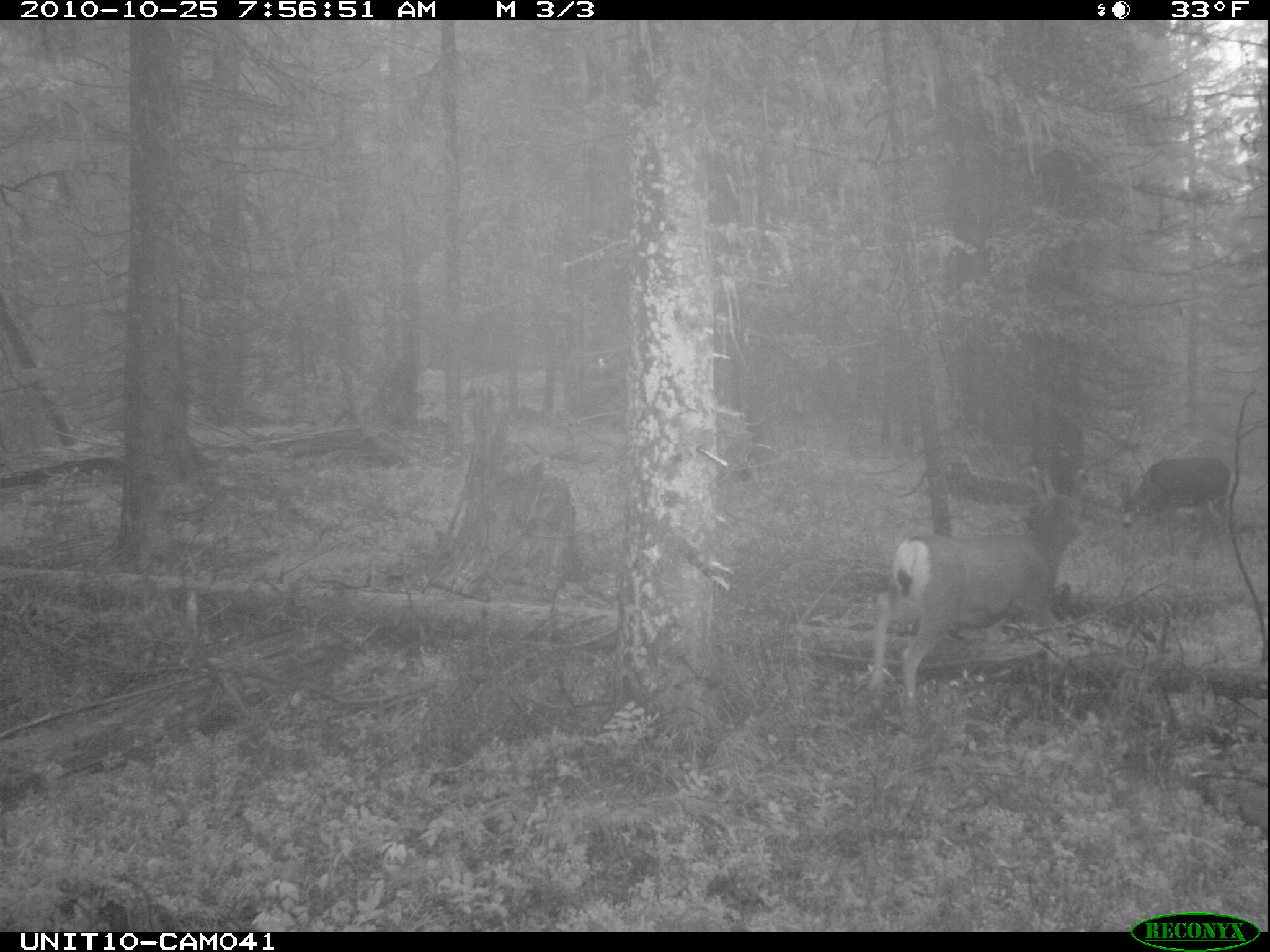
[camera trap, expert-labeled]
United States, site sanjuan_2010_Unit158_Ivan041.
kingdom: Animalia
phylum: Chordata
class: Mammalia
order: Artiodactyla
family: Cervidae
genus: Odocoileus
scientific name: Odocoileus hemionus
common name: mule deer